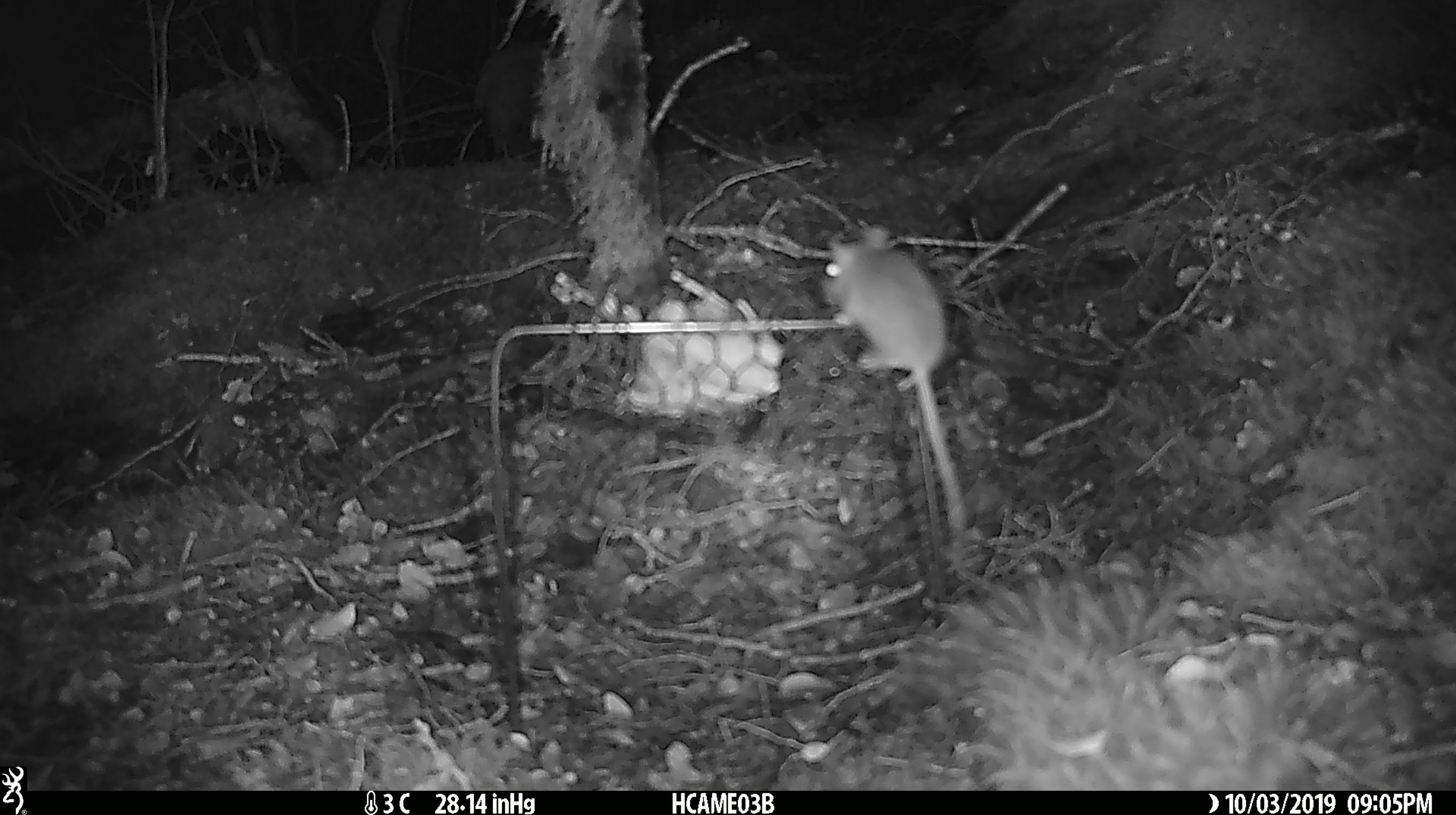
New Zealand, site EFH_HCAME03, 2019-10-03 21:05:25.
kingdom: Animalia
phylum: Chordata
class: Mammalia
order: Rodentia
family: Muridae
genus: Mus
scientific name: Mus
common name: mouse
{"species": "mouse (Mus)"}